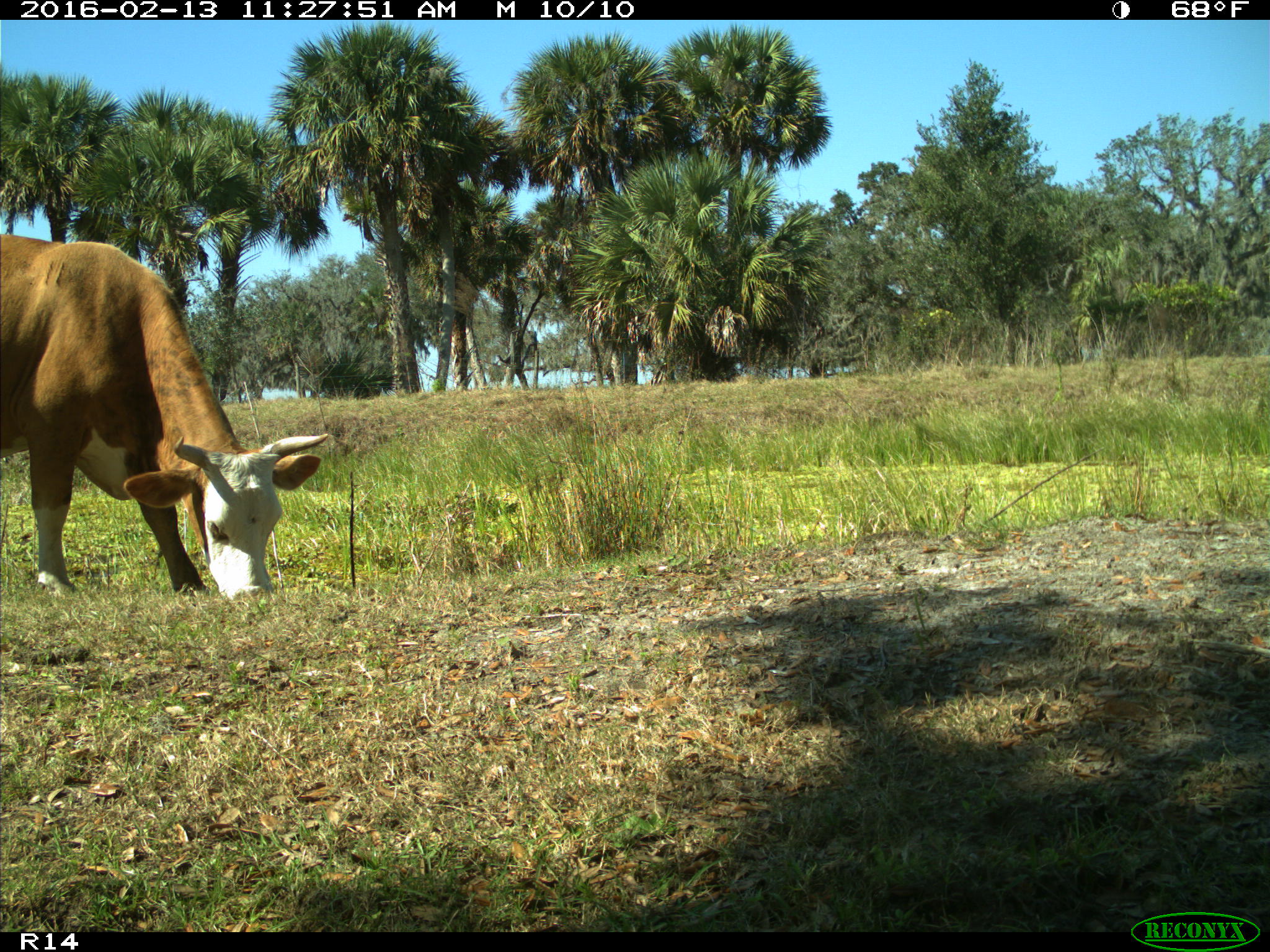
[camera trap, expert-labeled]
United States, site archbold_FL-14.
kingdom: Animalia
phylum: Chordata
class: Mammalia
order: Artiodactyla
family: Bovidae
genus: Bos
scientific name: Bos taurus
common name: domestic cow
Bos taurus (domestic cow).